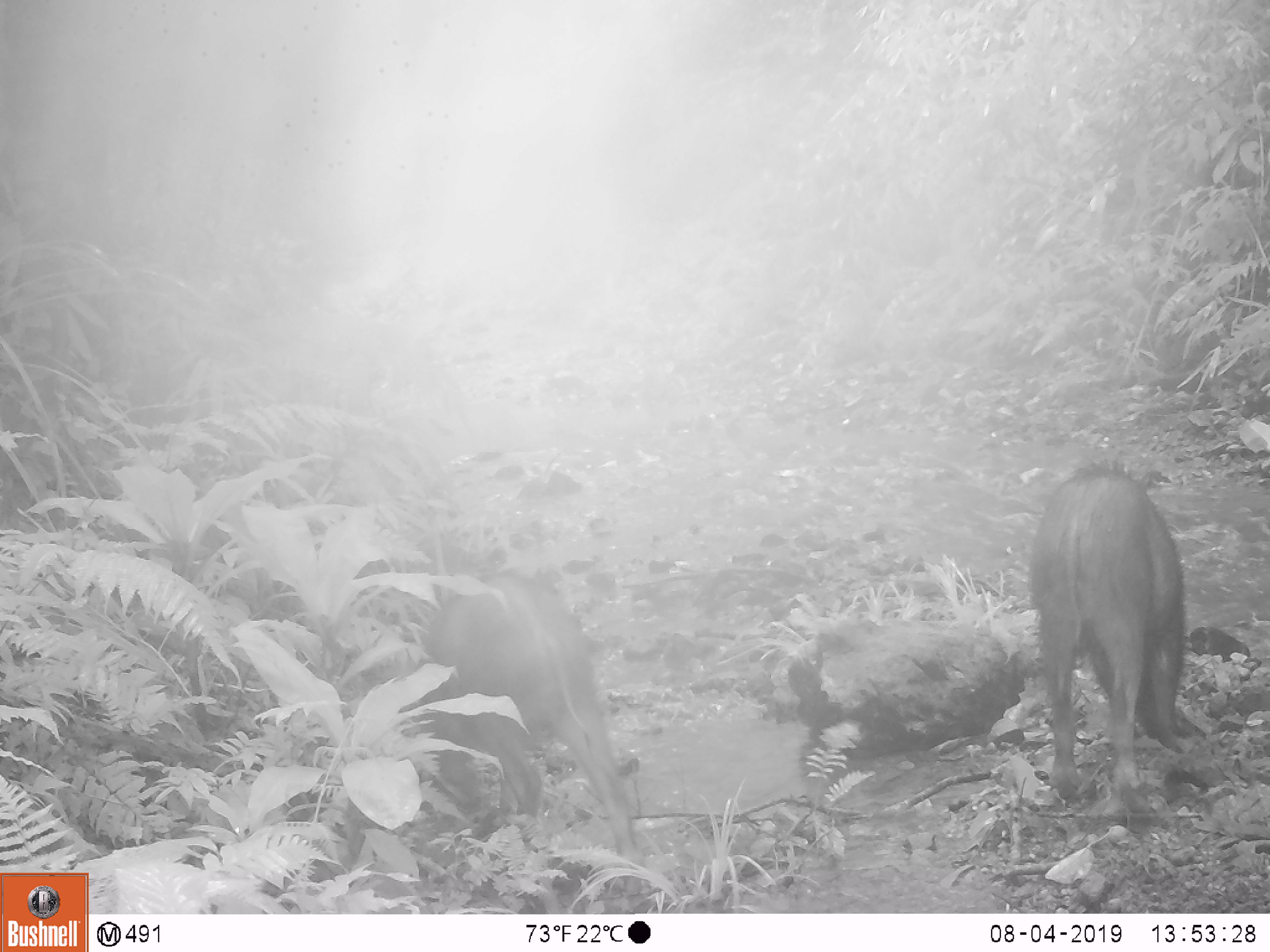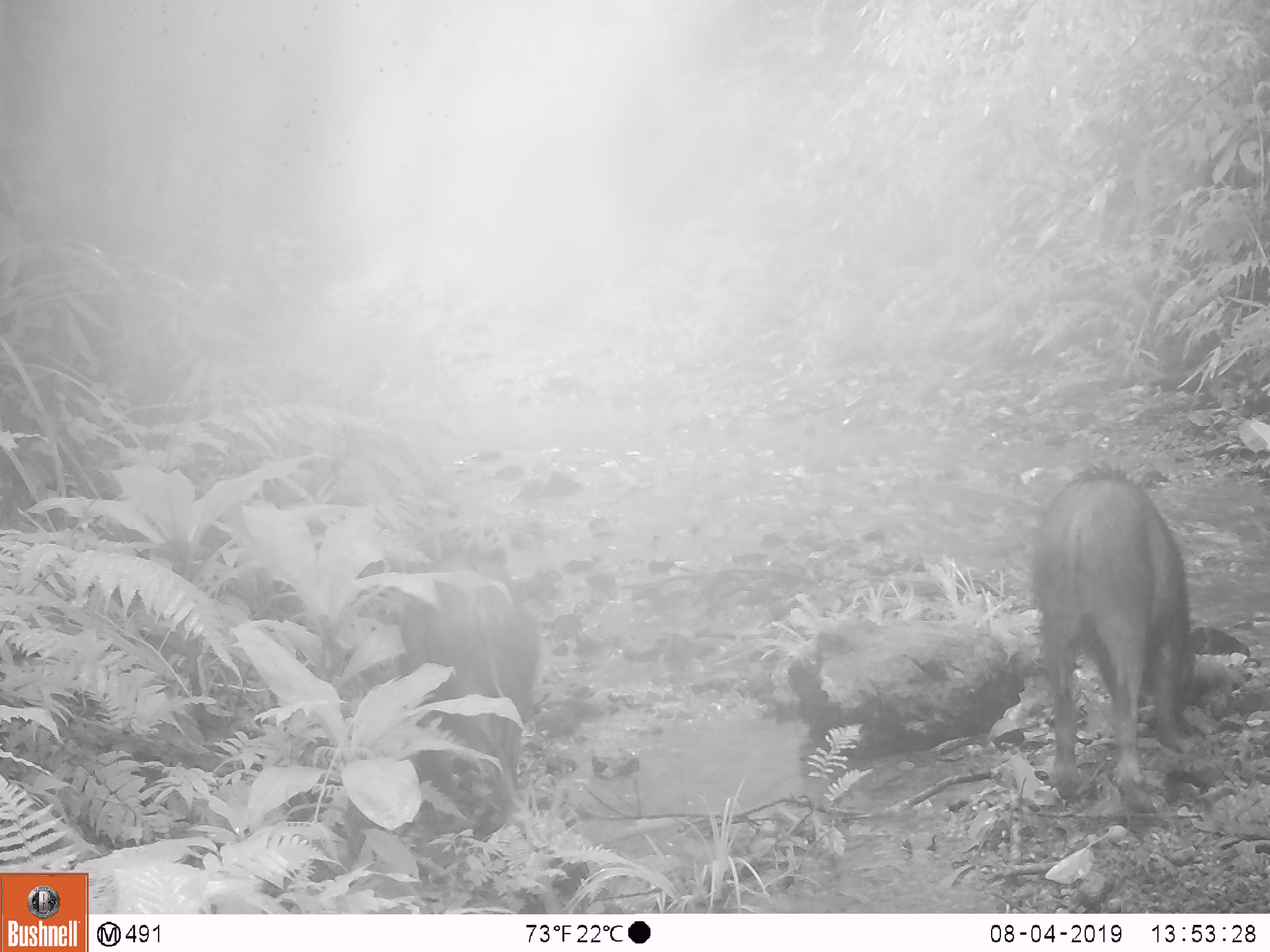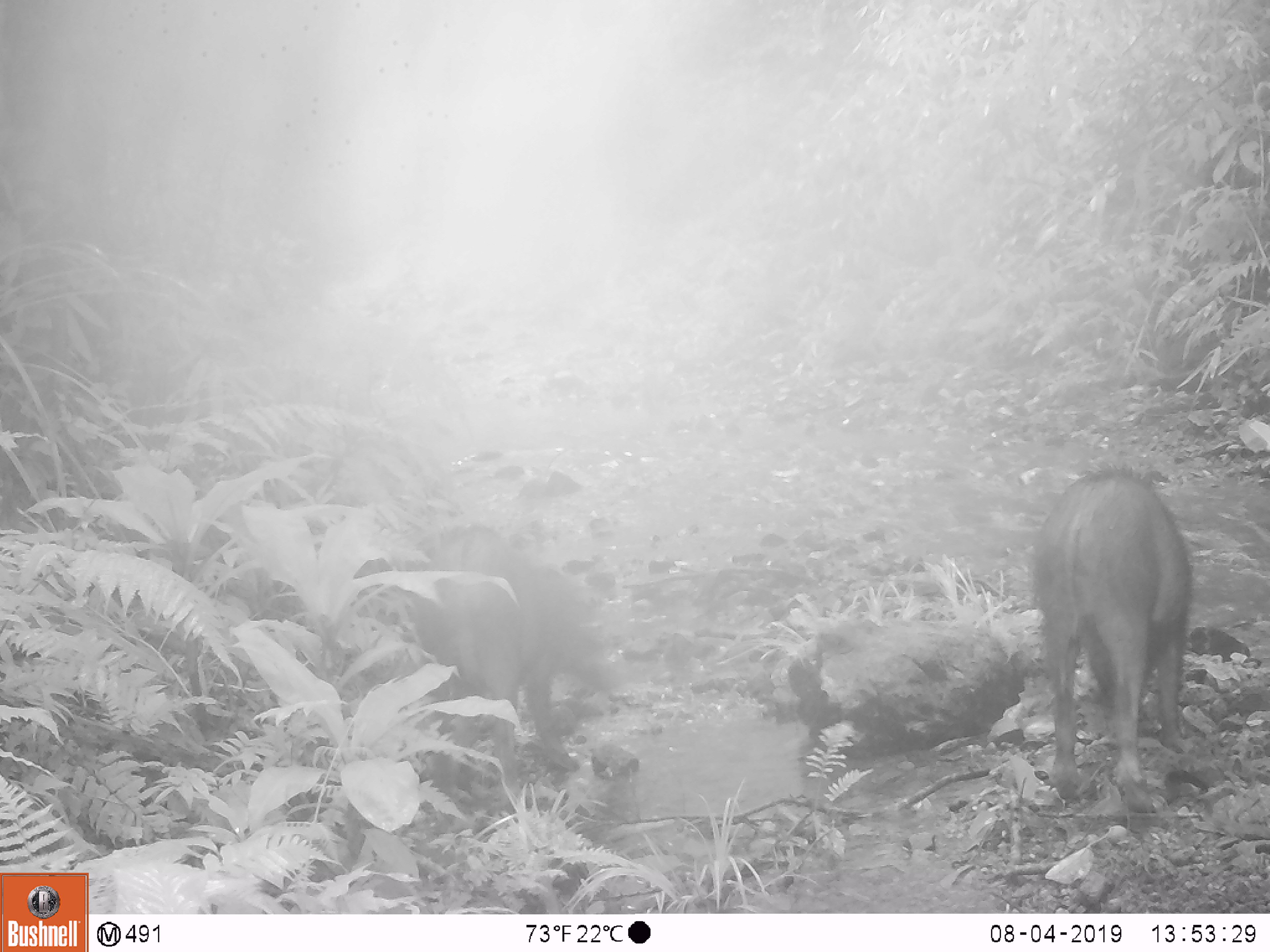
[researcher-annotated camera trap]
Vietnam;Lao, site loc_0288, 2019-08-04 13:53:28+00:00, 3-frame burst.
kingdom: Animalia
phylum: Chordata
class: Mammalia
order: Artiodactyla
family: Suidae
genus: Sus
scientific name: Sus scrofa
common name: eurasian wild pig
Eurasian wild pig (Sus scrofa). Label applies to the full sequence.